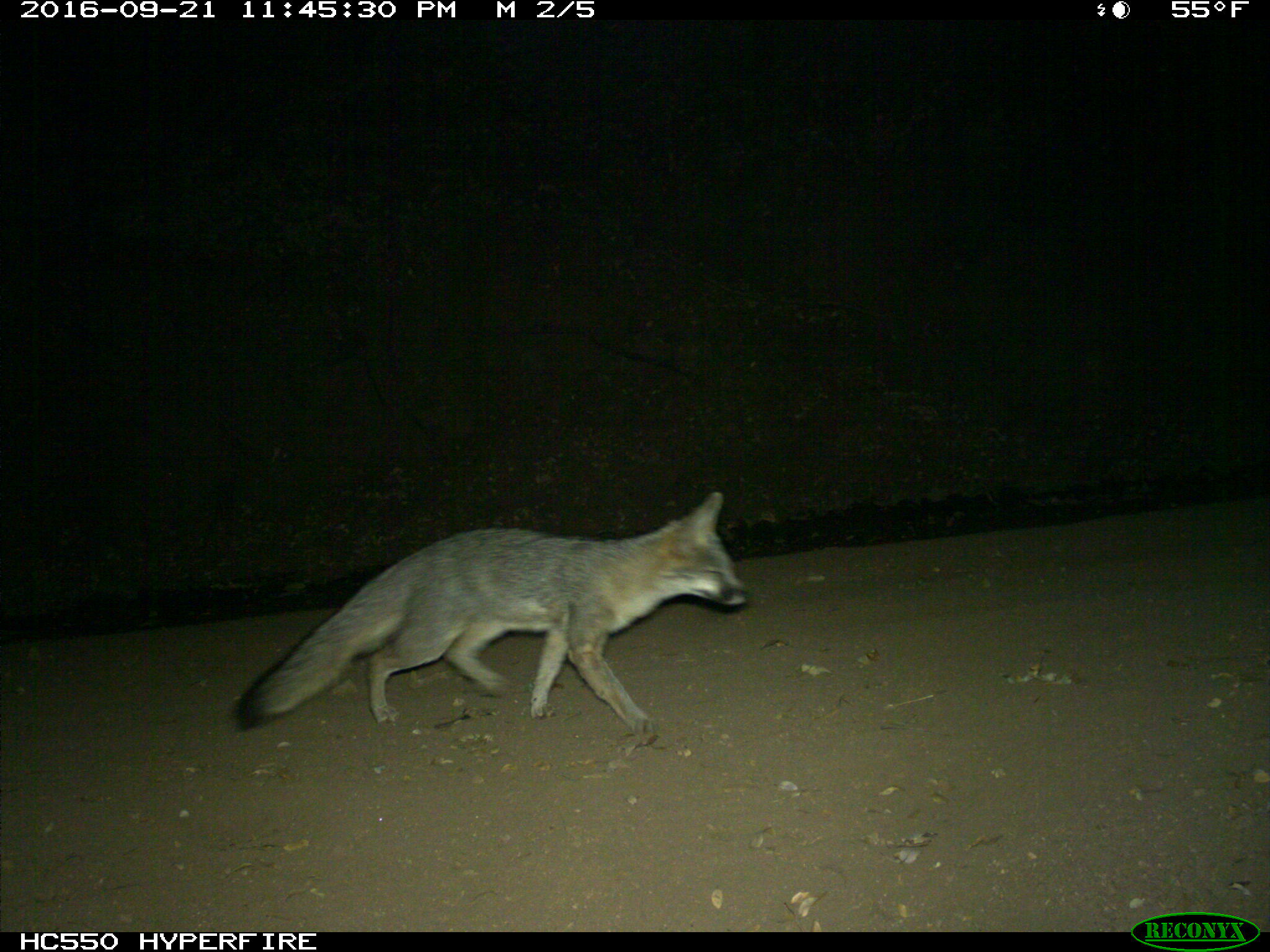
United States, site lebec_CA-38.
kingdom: Animalia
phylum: Chordata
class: Mammalia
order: Carnivora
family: Canidae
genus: Urocyon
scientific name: Urocyon cinereoargenteus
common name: gray fox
Urocyon cinereoargenteus (gray fox).